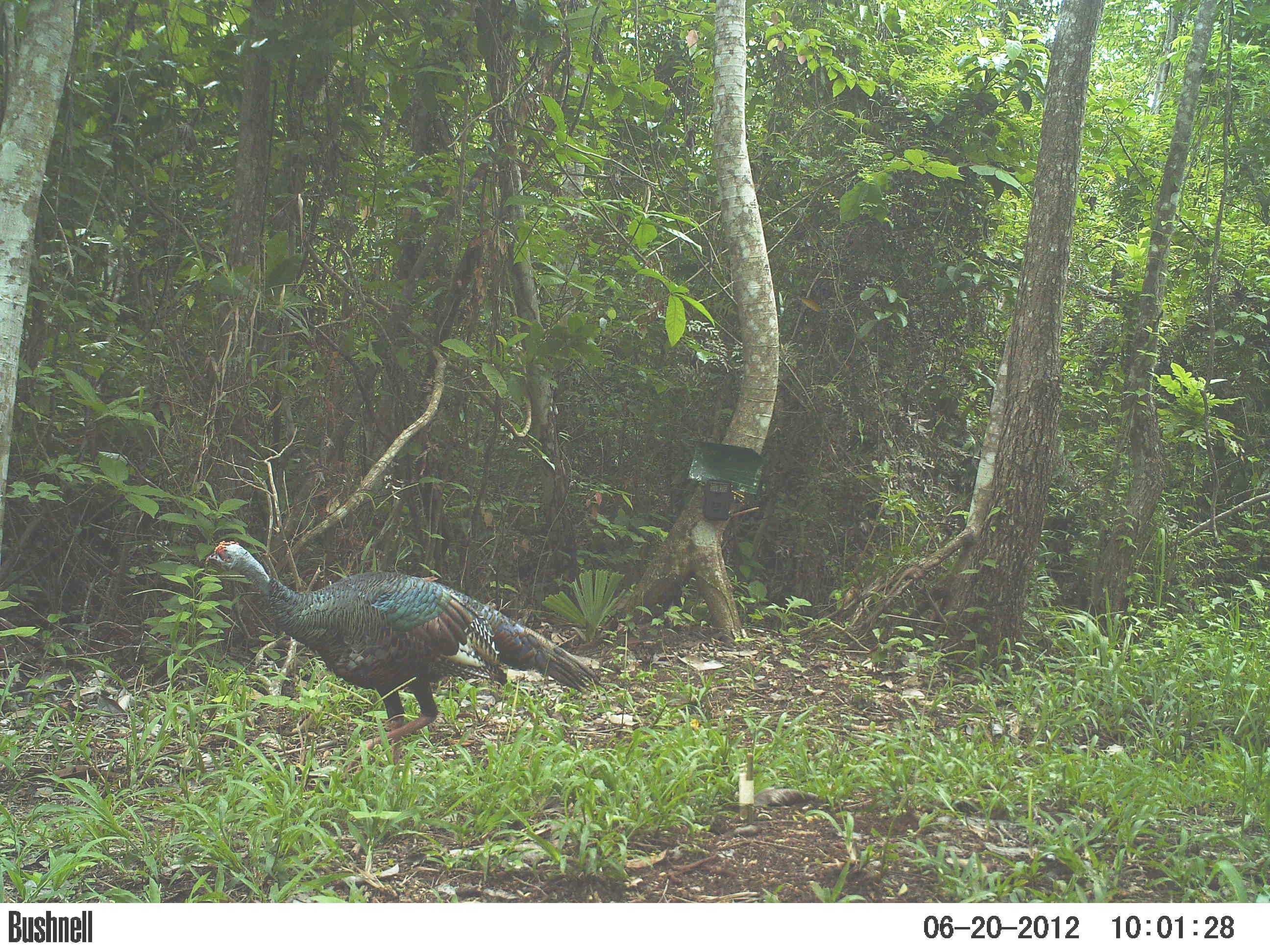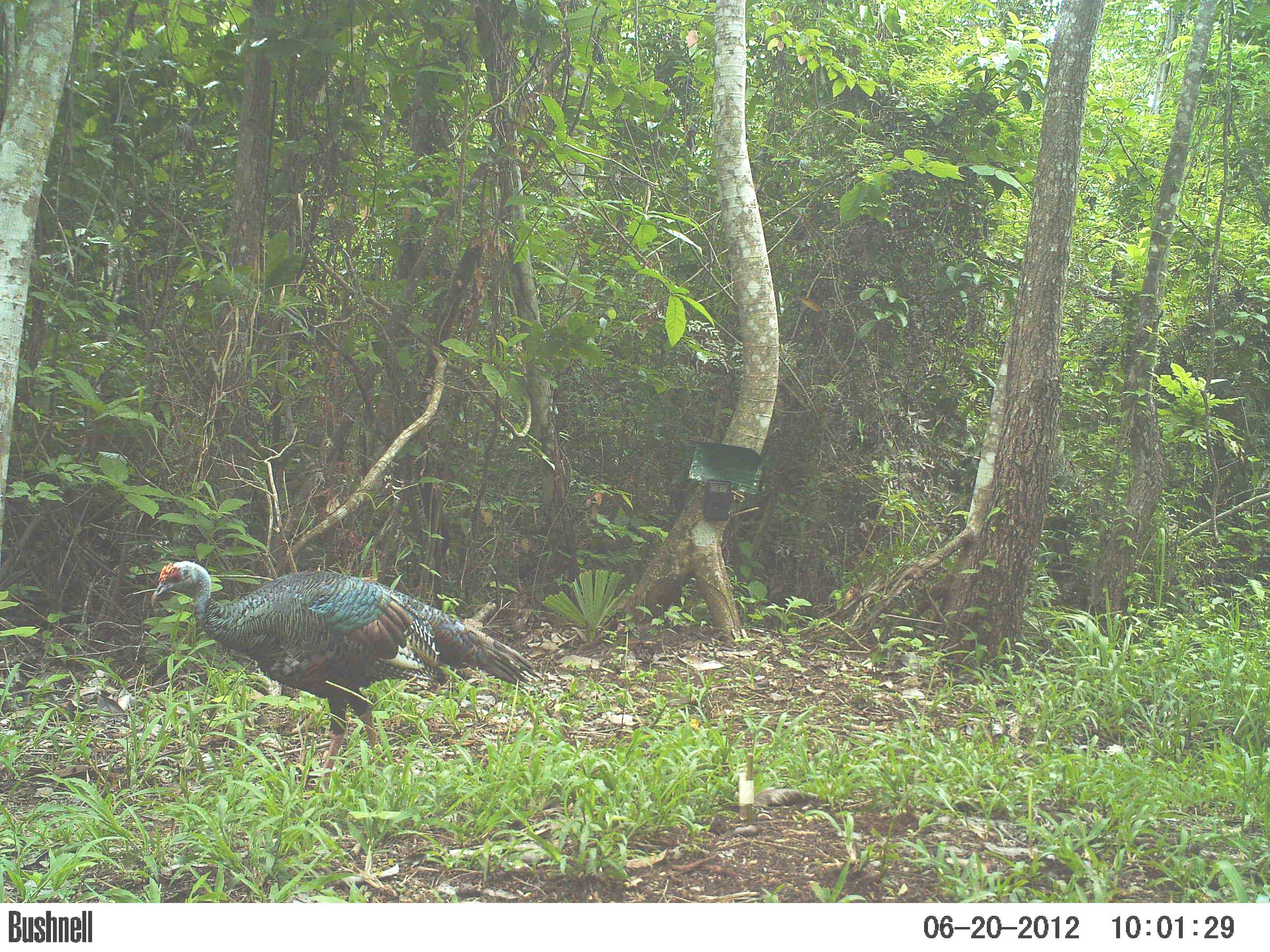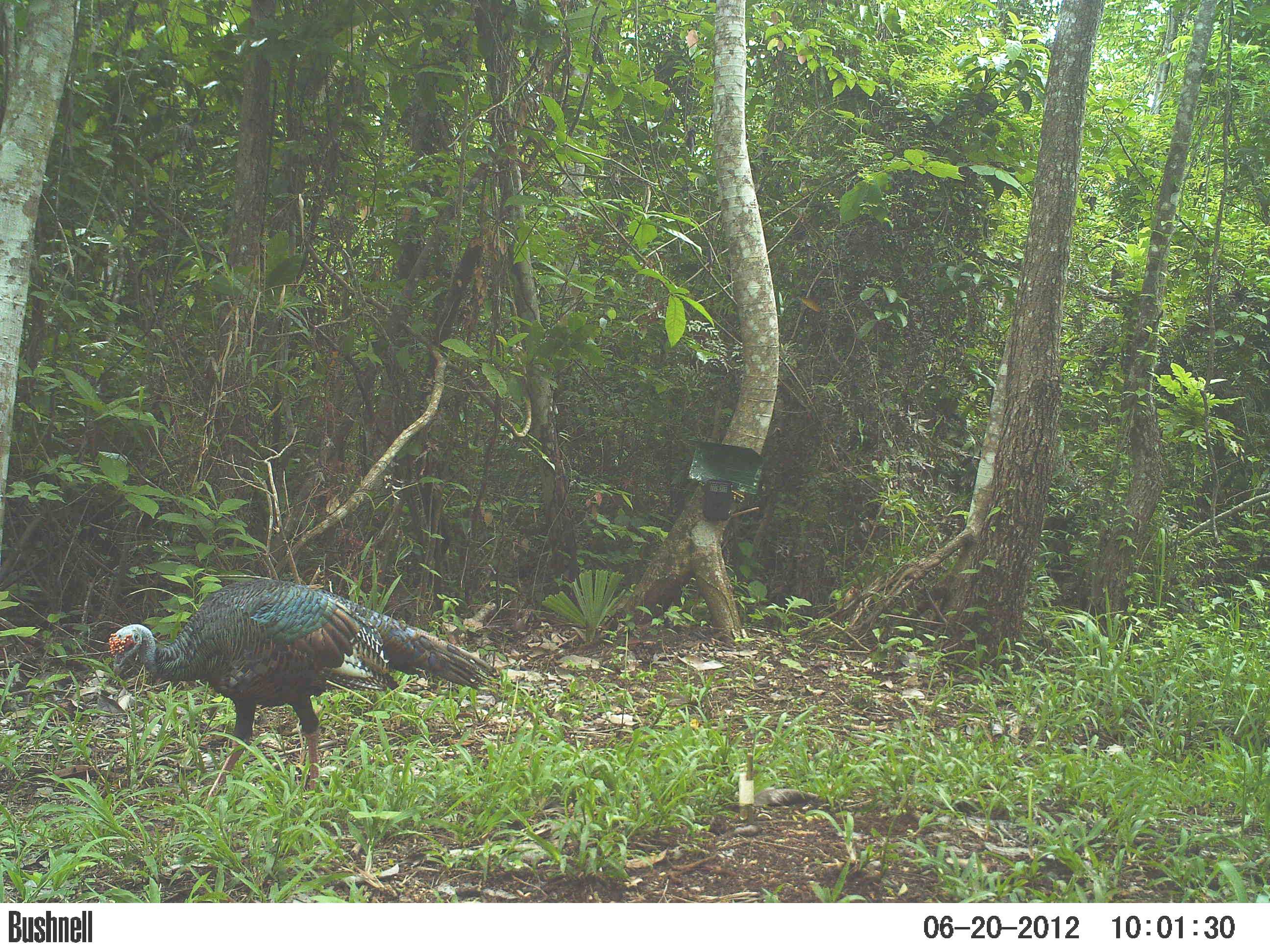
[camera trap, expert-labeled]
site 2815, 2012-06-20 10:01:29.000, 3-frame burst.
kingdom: Animalia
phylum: Chordata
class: Aves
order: Galliformes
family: Phasianidae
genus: Meleagris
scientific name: Meleagris ocellata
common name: ocellated turkey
Meleagris ocellata (ocellated turkey), count 1, age adult.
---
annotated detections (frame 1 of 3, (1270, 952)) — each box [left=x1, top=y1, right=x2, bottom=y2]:
meleagris ocellata: [left=203, top=540, right=601, bottom=779]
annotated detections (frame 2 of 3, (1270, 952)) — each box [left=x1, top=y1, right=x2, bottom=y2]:
meleagris ocellata: [left=151, top=560, right=542, bottom=804]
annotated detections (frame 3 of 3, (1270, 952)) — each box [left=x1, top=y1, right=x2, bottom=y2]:
meleagris ocellata: [left=108, top=578, right=498, bottom=810]